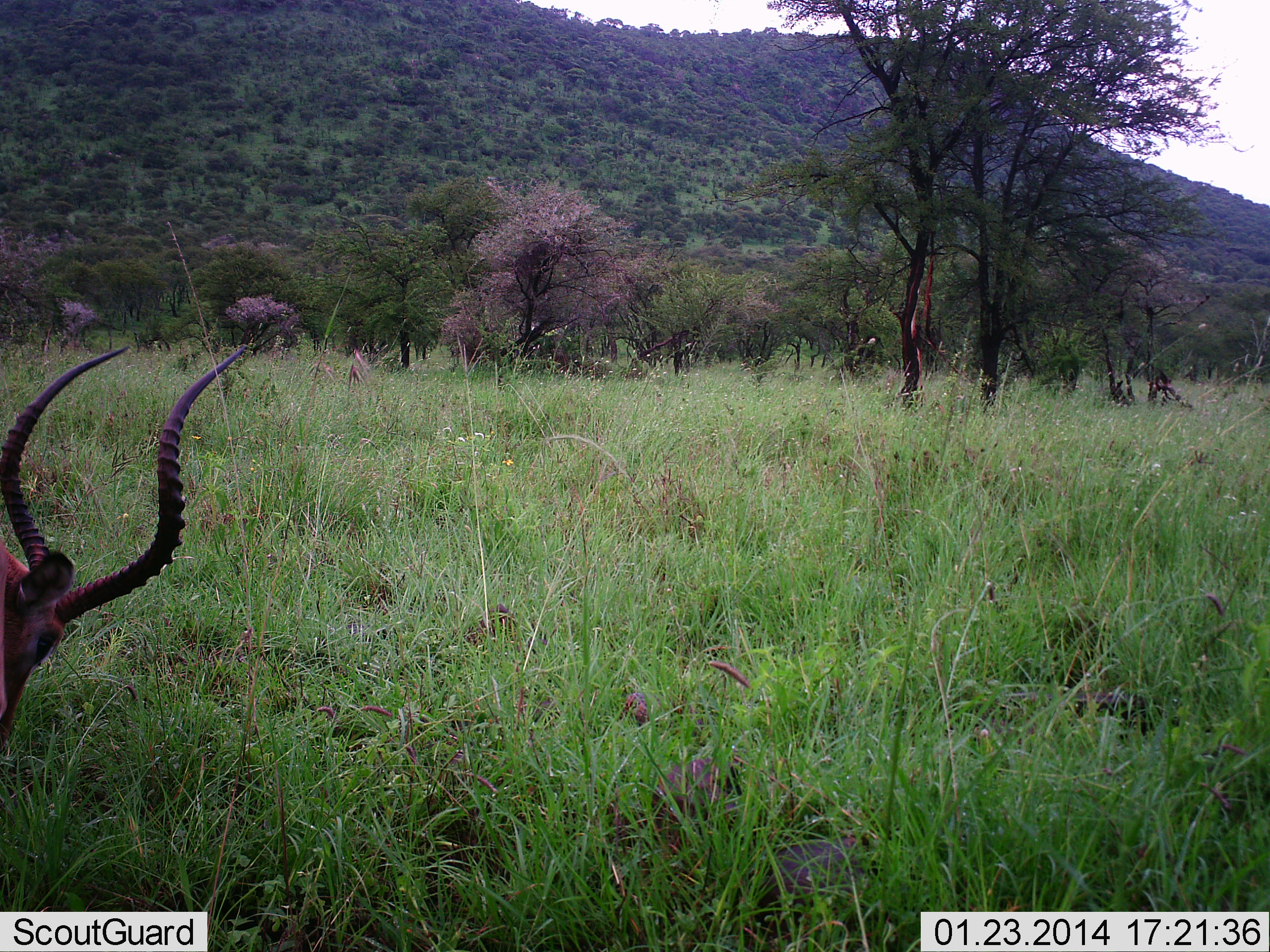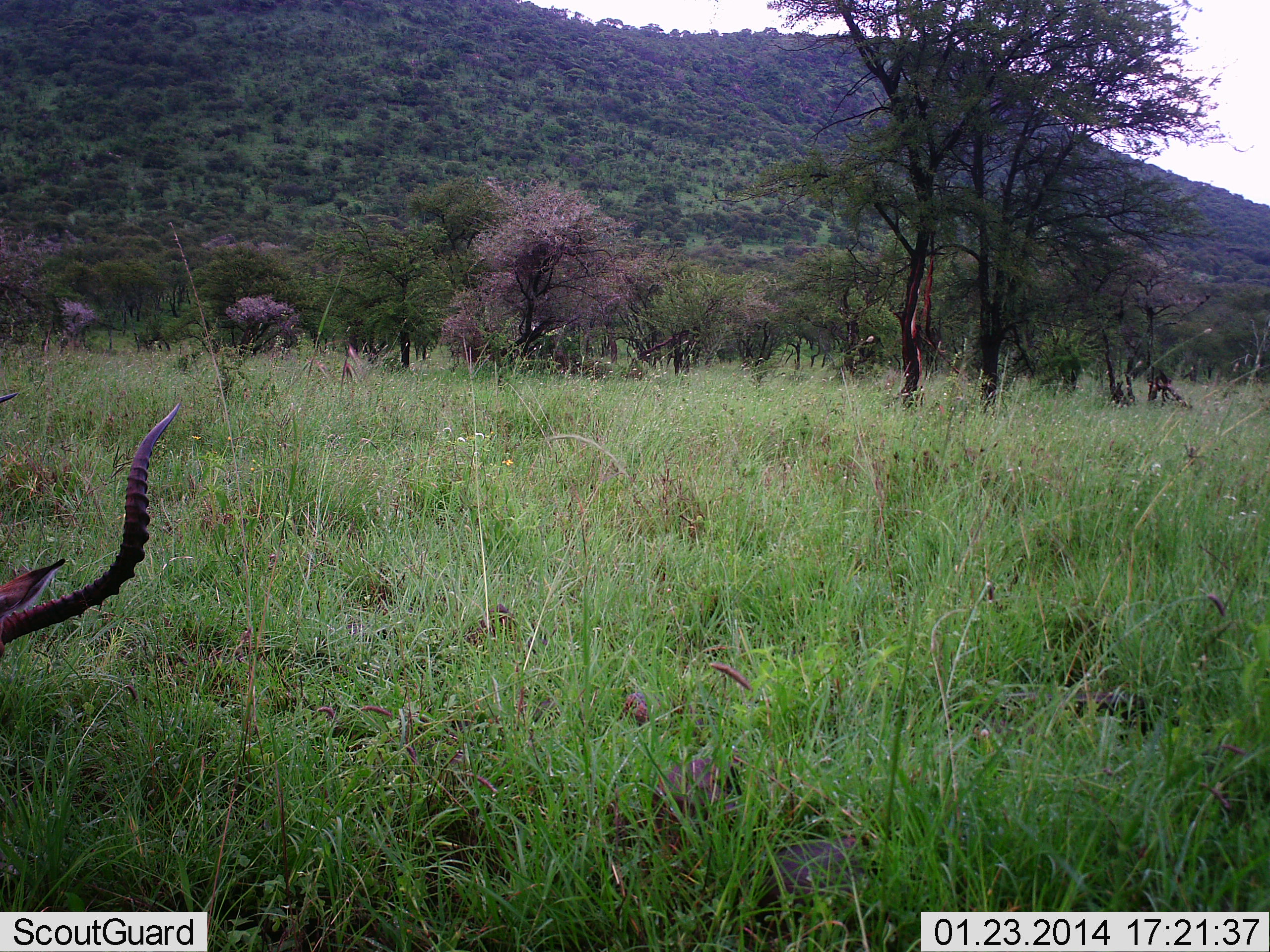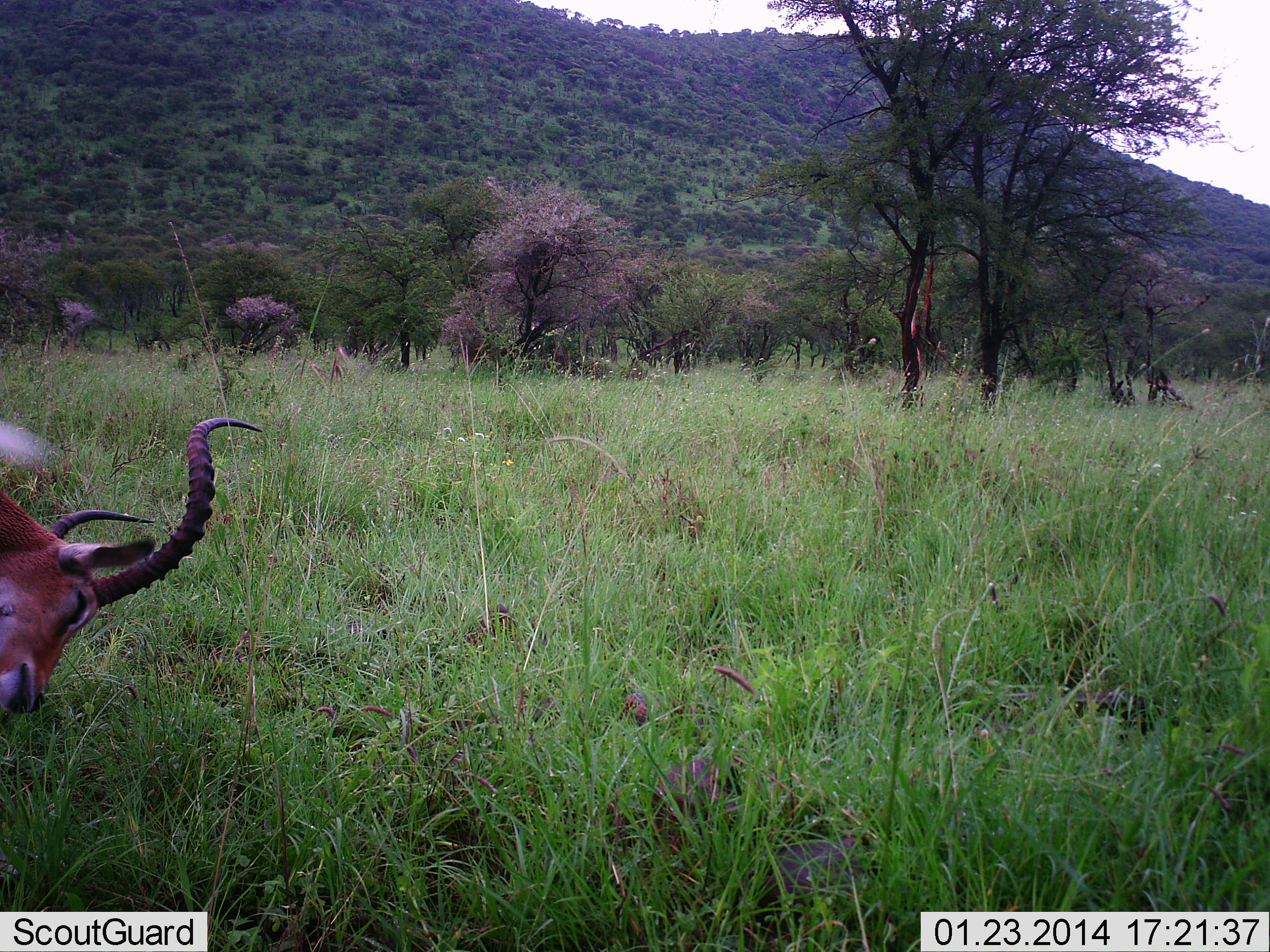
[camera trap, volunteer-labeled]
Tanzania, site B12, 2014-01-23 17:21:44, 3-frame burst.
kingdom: Animalia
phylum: Chordata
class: Mammalia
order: Artiodactyla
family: Bovidae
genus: Aepyceros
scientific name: Aepyceros melampus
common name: impala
Impala (Aepyceros melampus), count 1. Behavior (volunteer vote fractions): standing 20%, resting 0%, moving 50%, interacting 10%. Young present (vote fraction): 0%. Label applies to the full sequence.